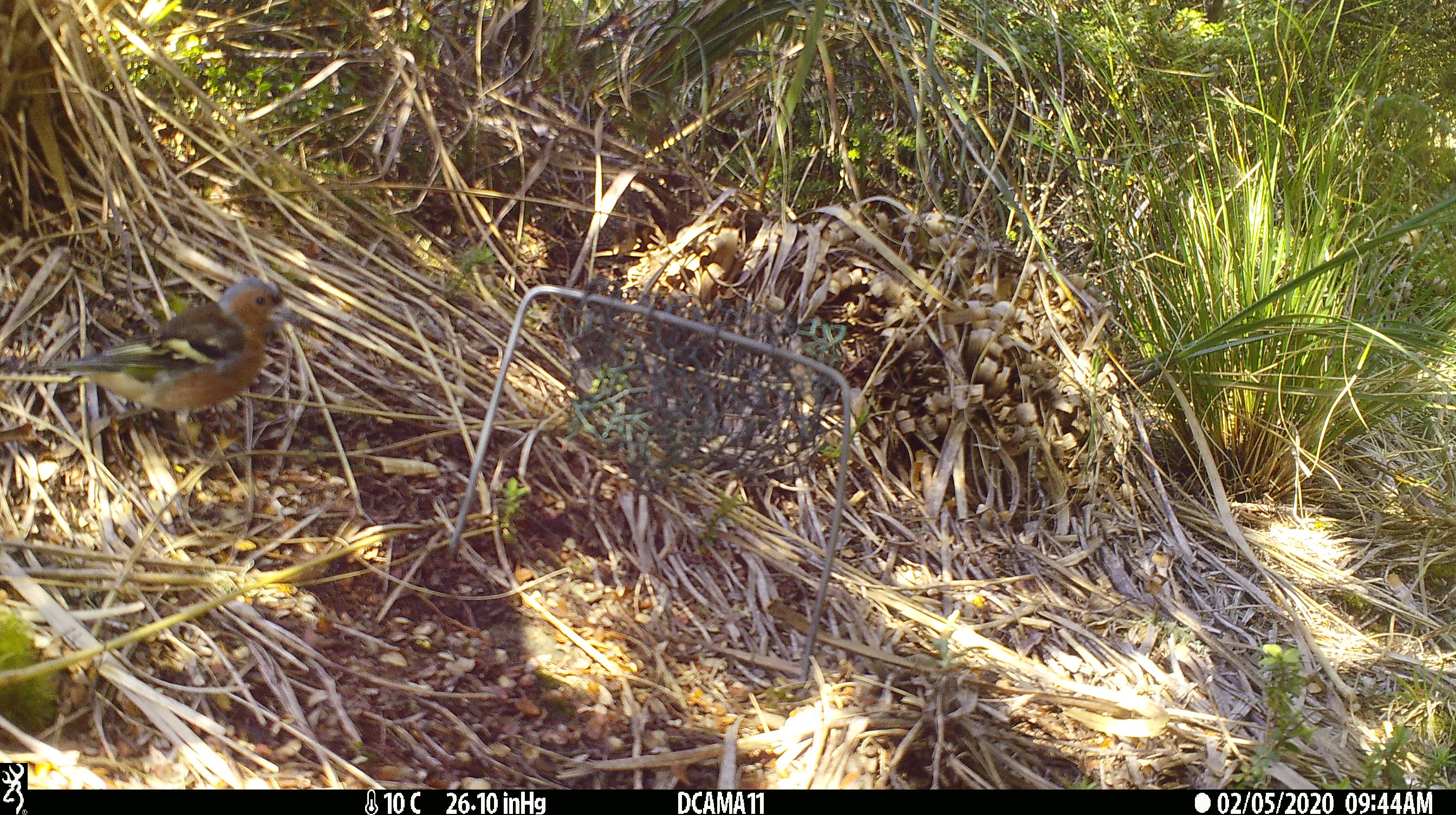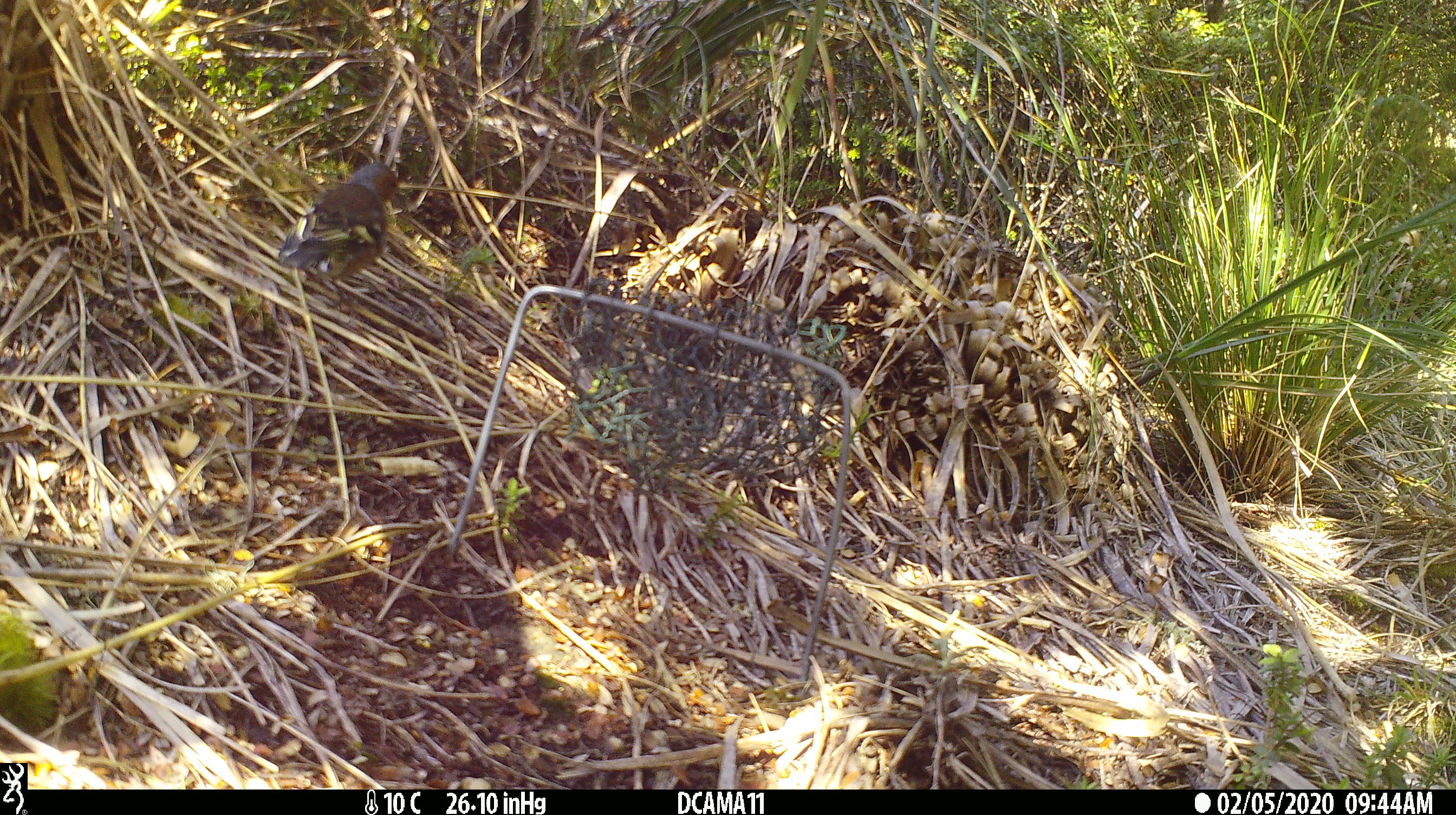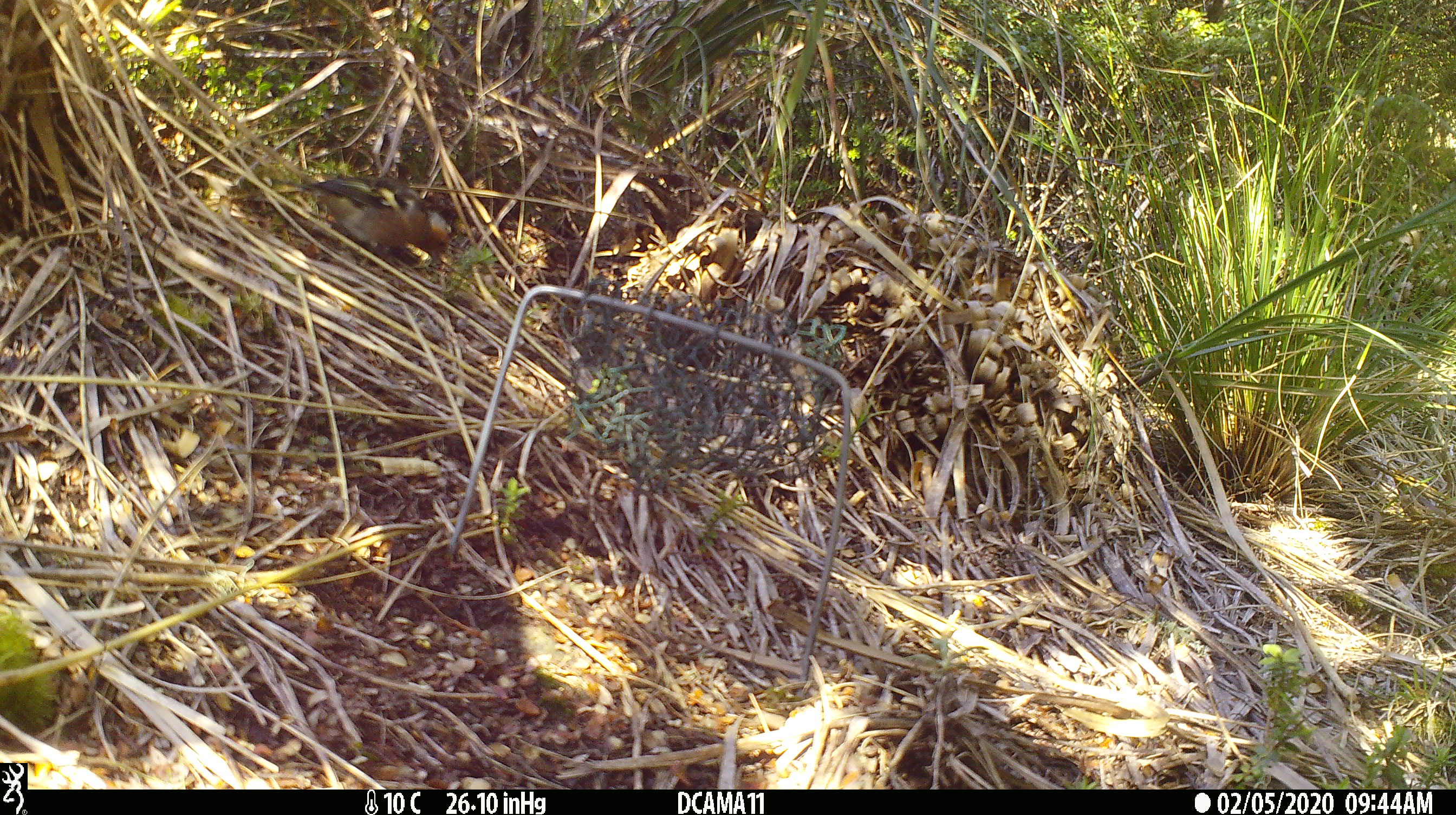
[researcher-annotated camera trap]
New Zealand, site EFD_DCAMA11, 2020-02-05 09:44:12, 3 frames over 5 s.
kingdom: Animalia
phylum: Chordata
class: Aves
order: Passeriformes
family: Fringillidae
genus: Fringilla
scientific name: Fringilla coelebs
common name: common chaffinch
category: chaffinch